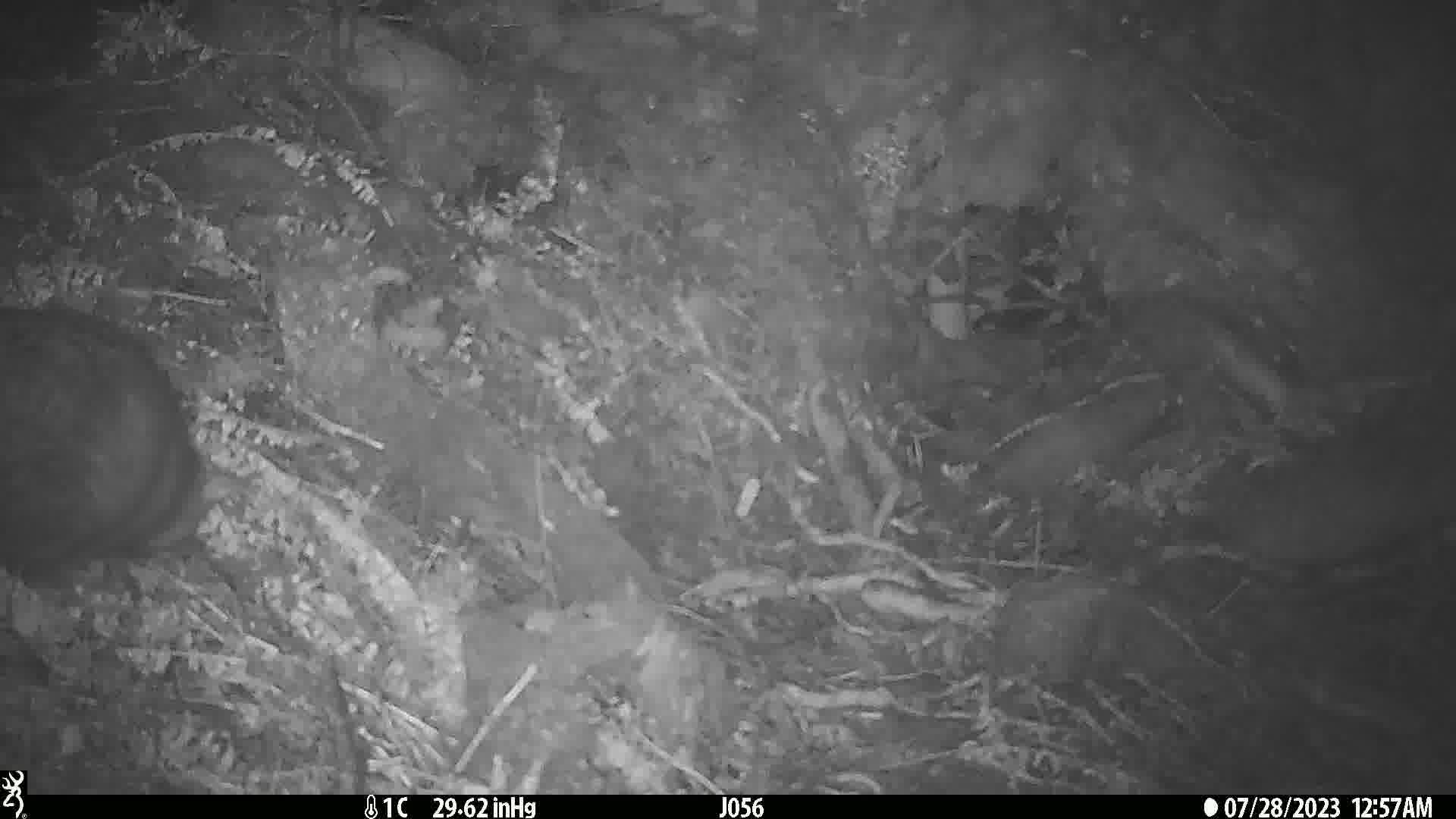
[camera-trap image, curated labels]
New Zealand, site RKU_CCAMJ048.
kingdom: Animalia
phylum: Chordata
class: Mammalia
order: Diprotodontia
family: Phalangeridae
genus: Trichosurus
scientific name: Trichosurus vulpecula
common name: common brushtail possum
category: possum